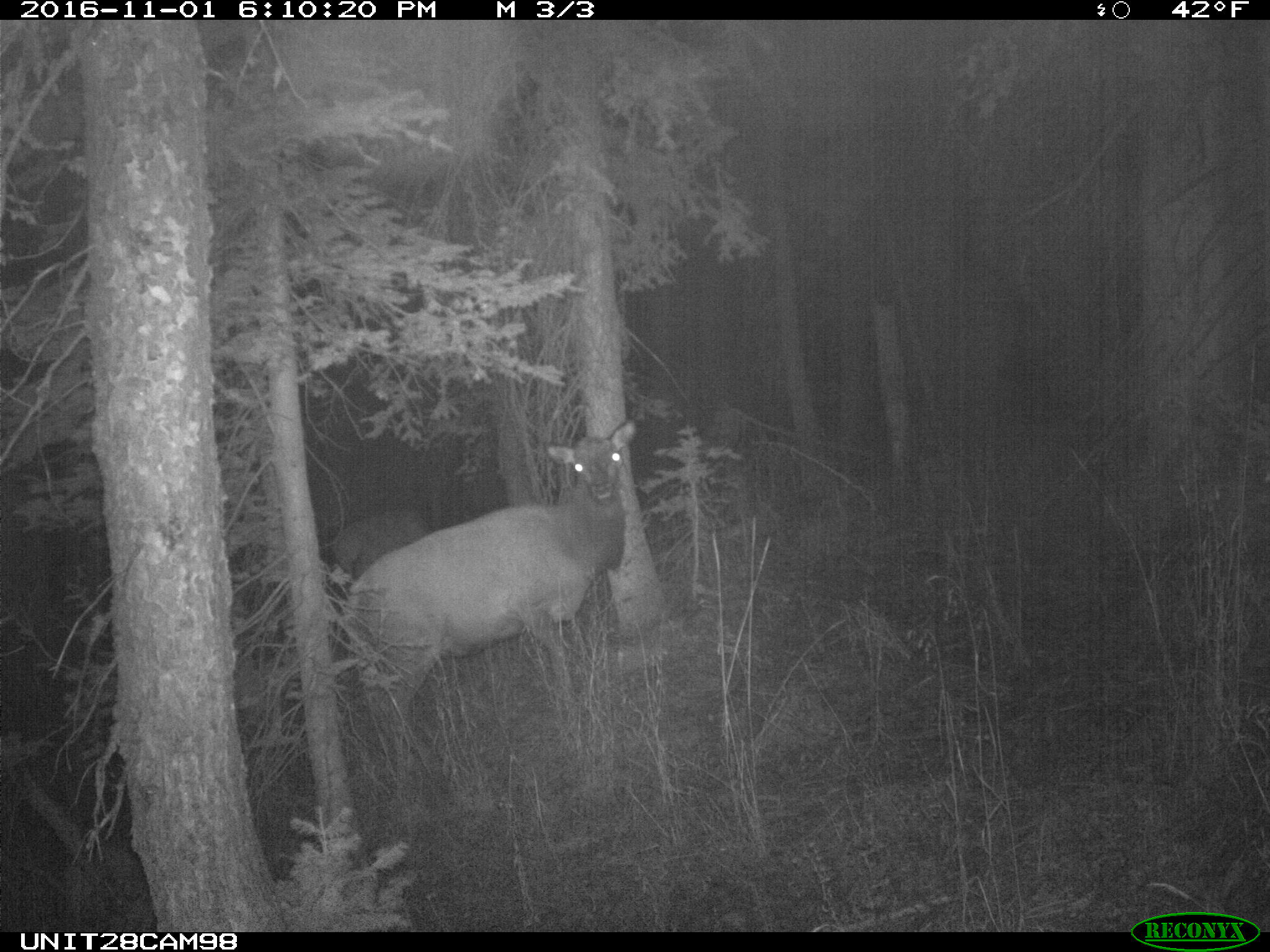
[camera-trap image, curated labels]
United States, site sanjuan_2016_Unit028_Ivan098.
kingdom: Animalia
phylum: Chordata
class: Mammalia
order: Artiodactyla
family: Cervidae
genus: Cervus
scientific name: Cervus elaphus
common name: red deer